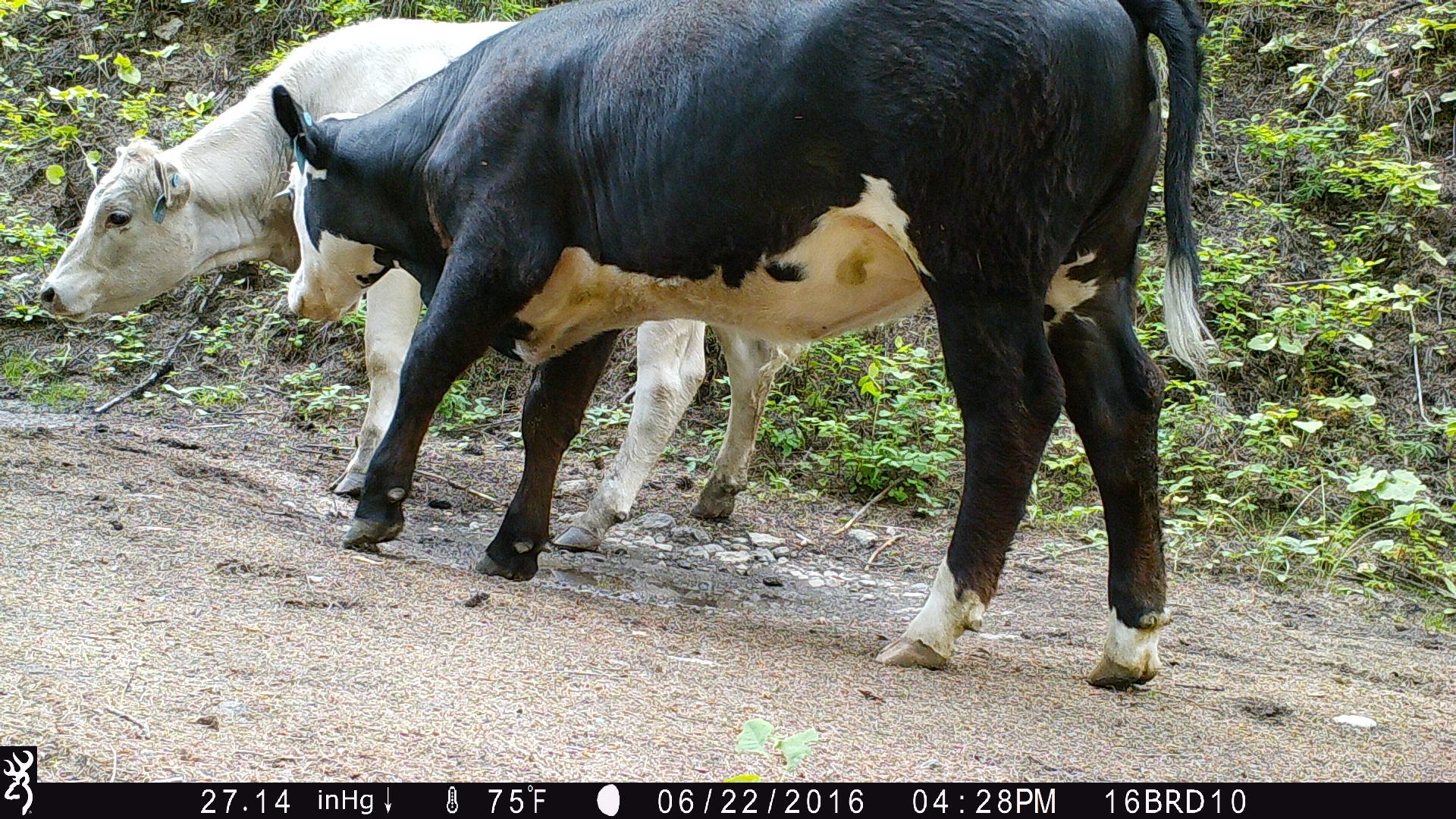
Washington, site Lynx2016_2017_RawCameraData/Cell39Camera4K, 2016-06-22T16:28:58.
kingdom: Animalia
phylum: Chordata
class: Mammalia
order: Artiodactyla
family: Bovidae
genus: Bos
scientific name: Bos taurus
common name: domestic cattle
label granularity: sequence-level